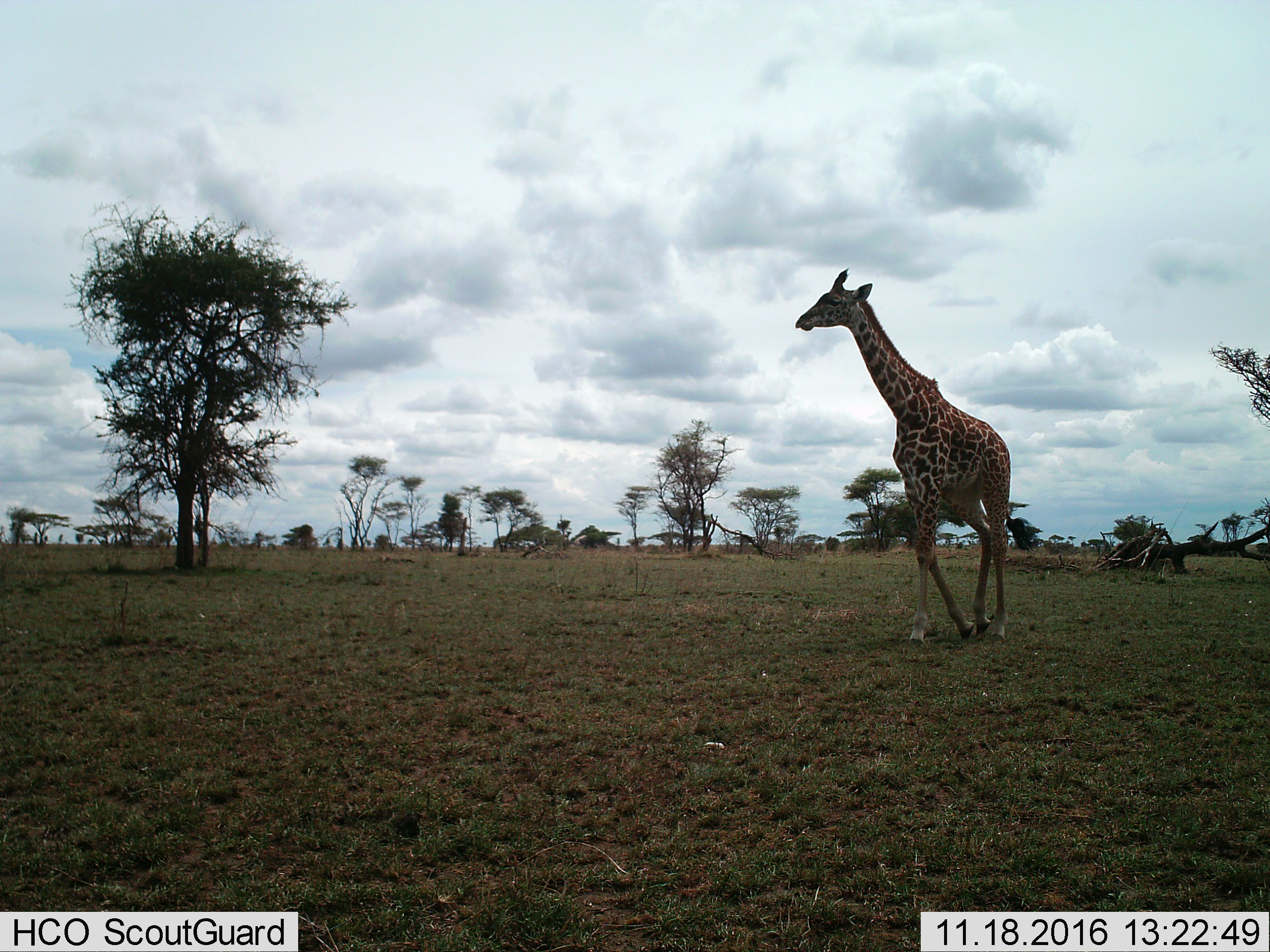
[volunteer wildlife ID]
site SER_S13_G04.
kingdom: Animalia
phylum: Chordata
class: Mammalia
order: Artiodactyla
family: Giraffidae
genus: Giraffa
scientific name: Giraffa camelopardalis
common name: giraffe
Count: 1.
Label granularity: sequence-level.